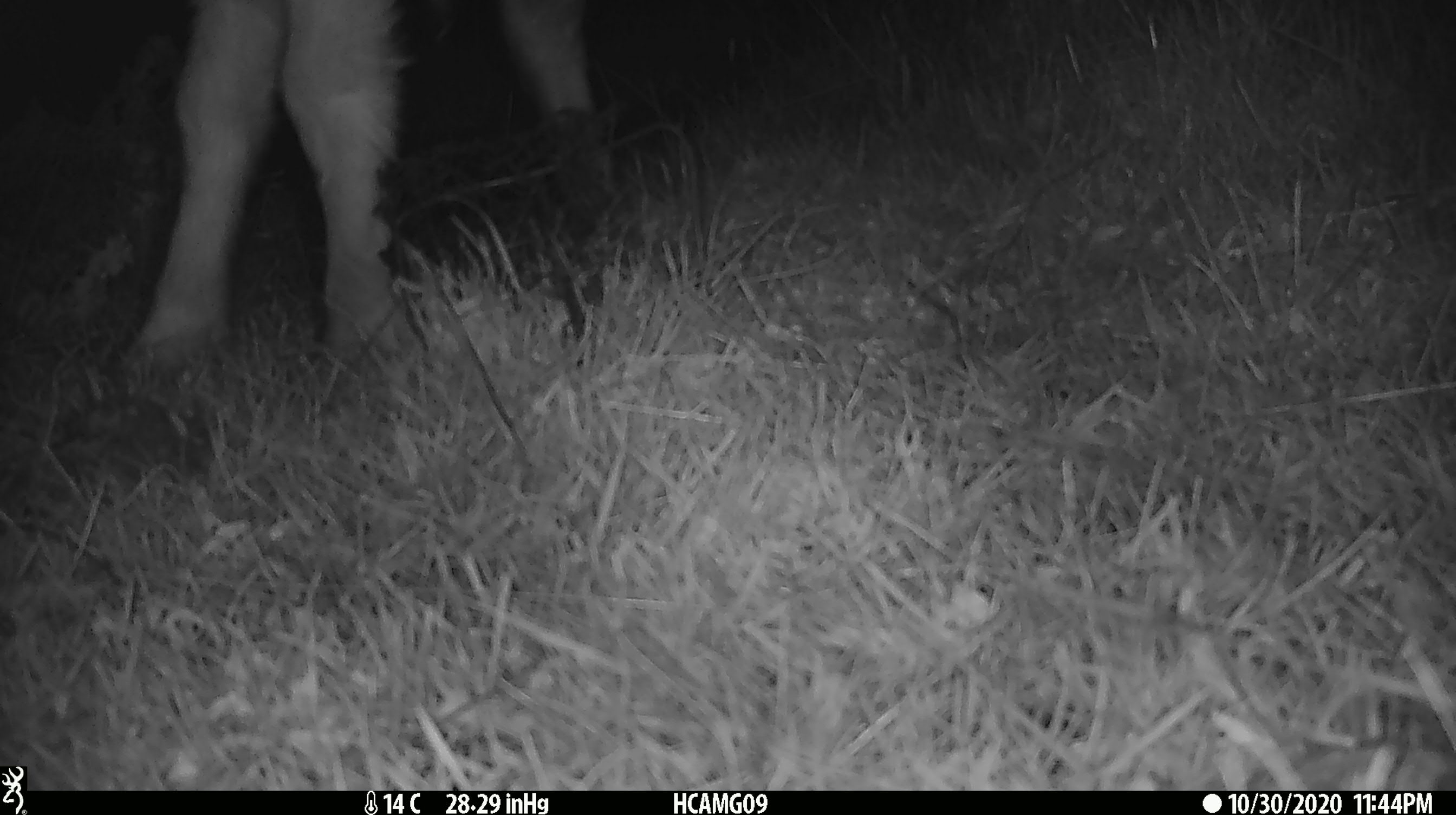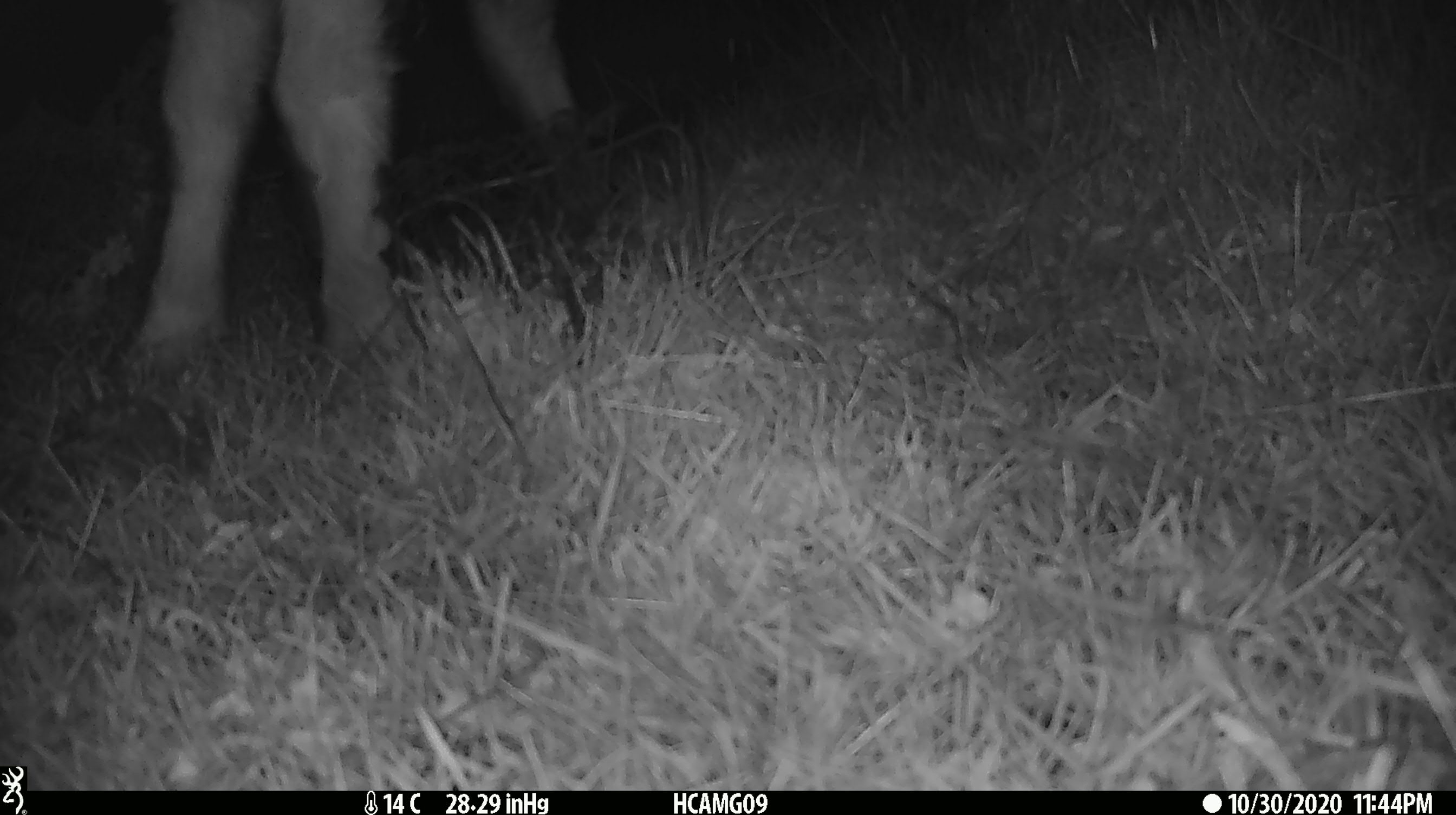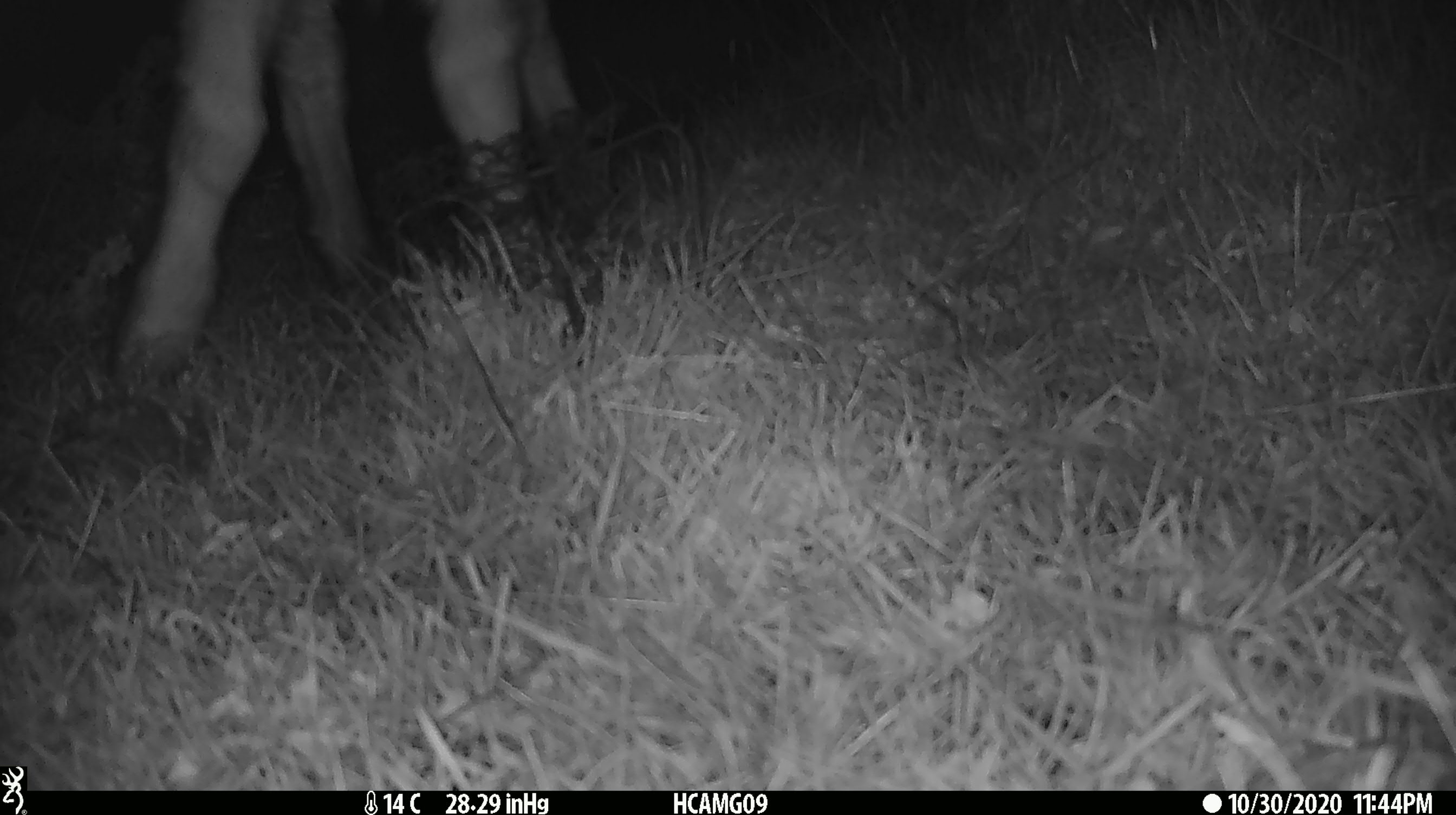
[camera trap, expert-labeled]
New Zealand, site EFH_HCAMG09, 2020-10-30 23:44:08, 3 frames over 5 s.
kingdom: Animalia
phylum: Chordata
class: Mammalia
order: Artiodactyla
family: Bovidae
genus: Ovis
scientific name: Ovis aries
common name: domestic sheep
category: sheep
Sheep (domestic sheep) (Ovis aries).